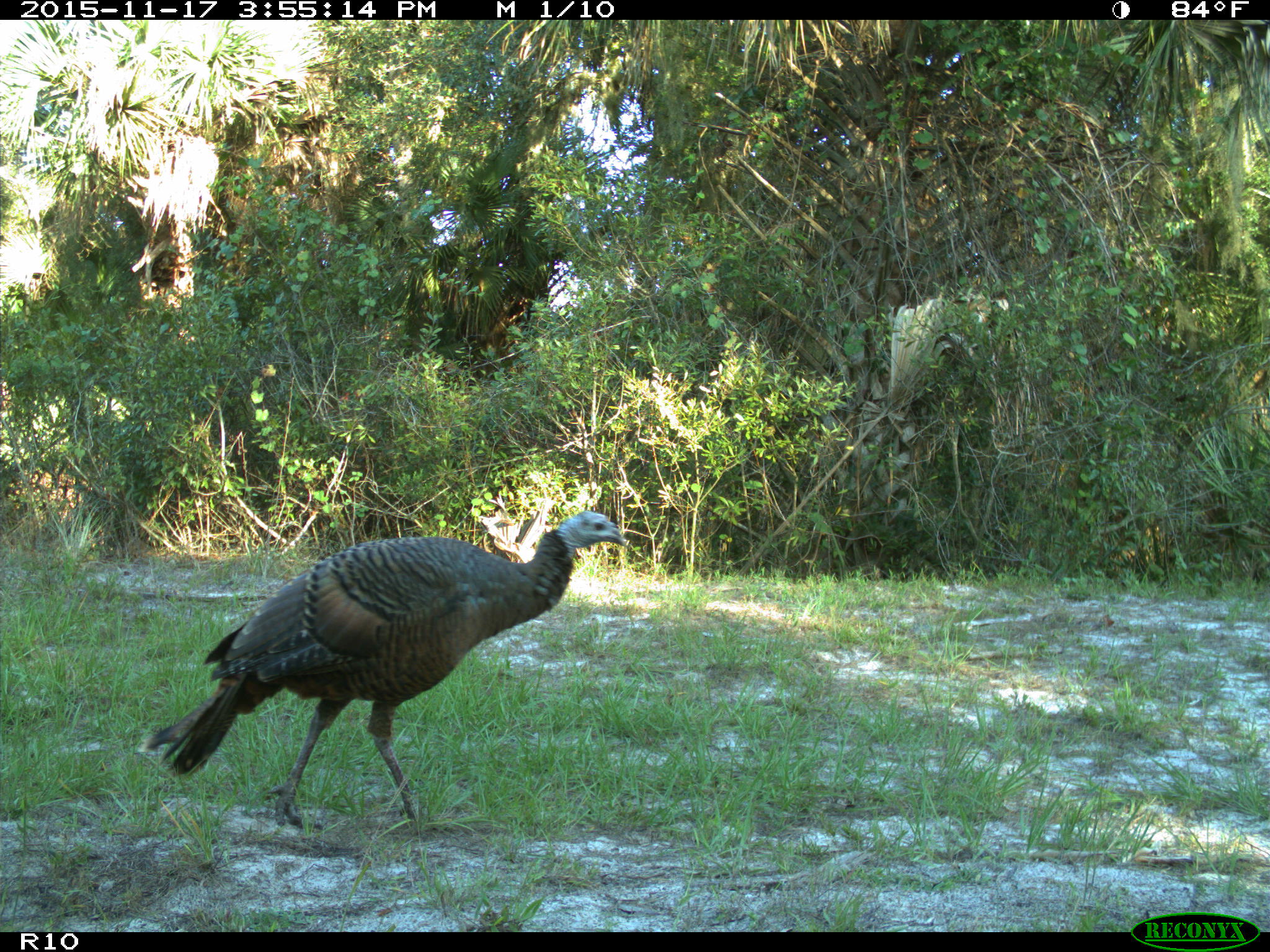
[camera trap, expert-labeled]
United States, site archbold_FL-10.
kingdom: Animalia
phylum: Chordata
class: Aves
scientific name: Aves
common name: birds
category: unidentified bird